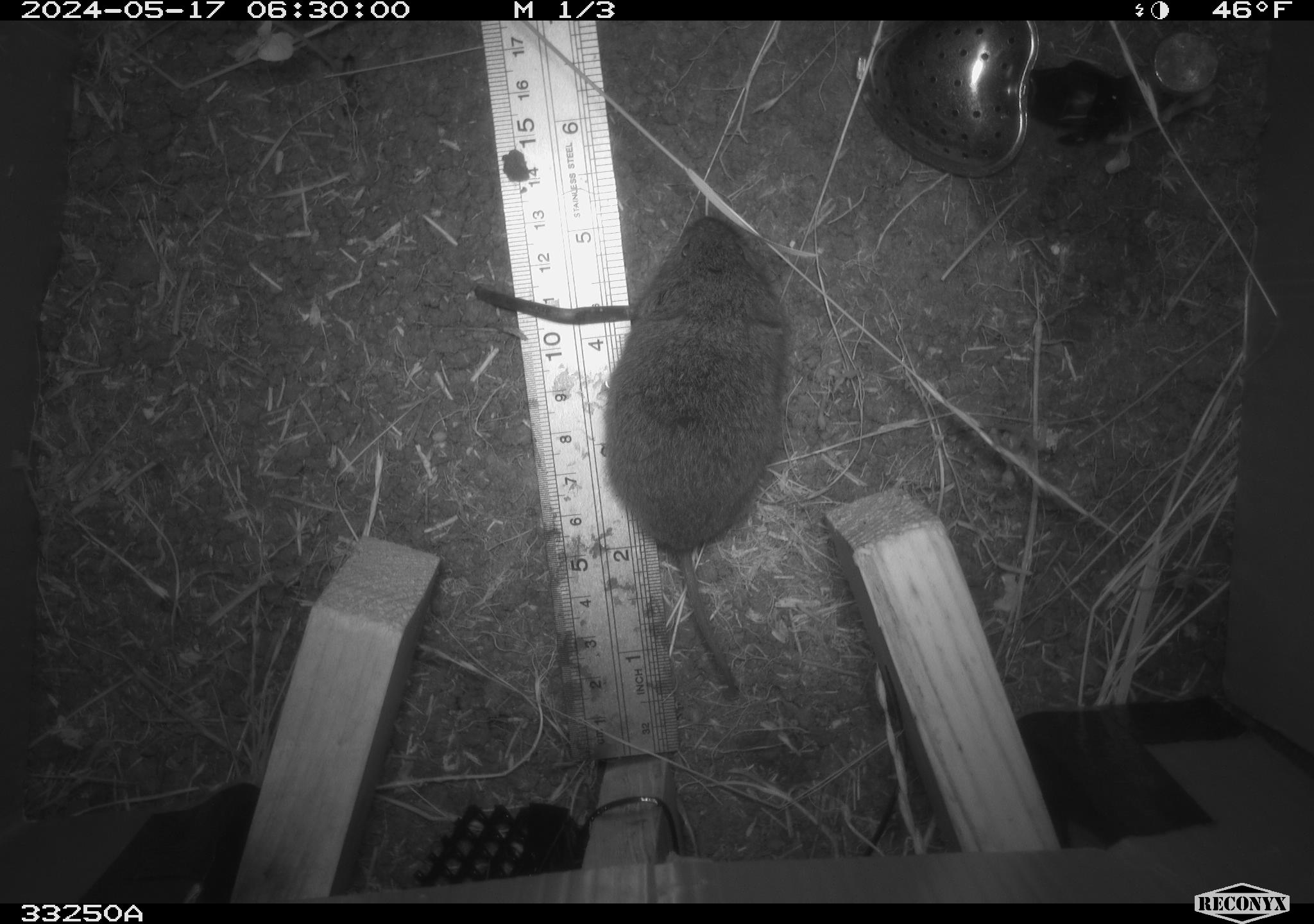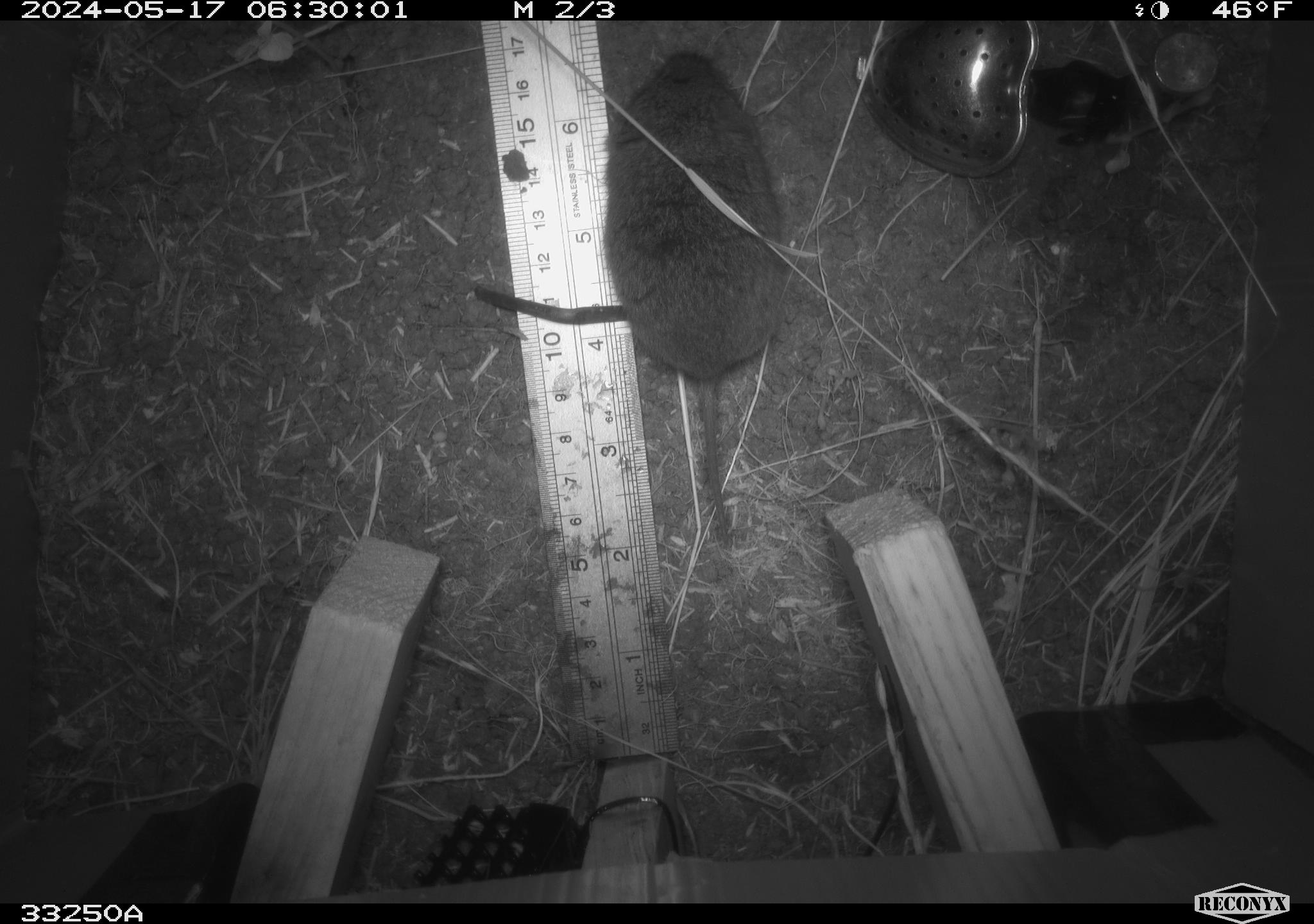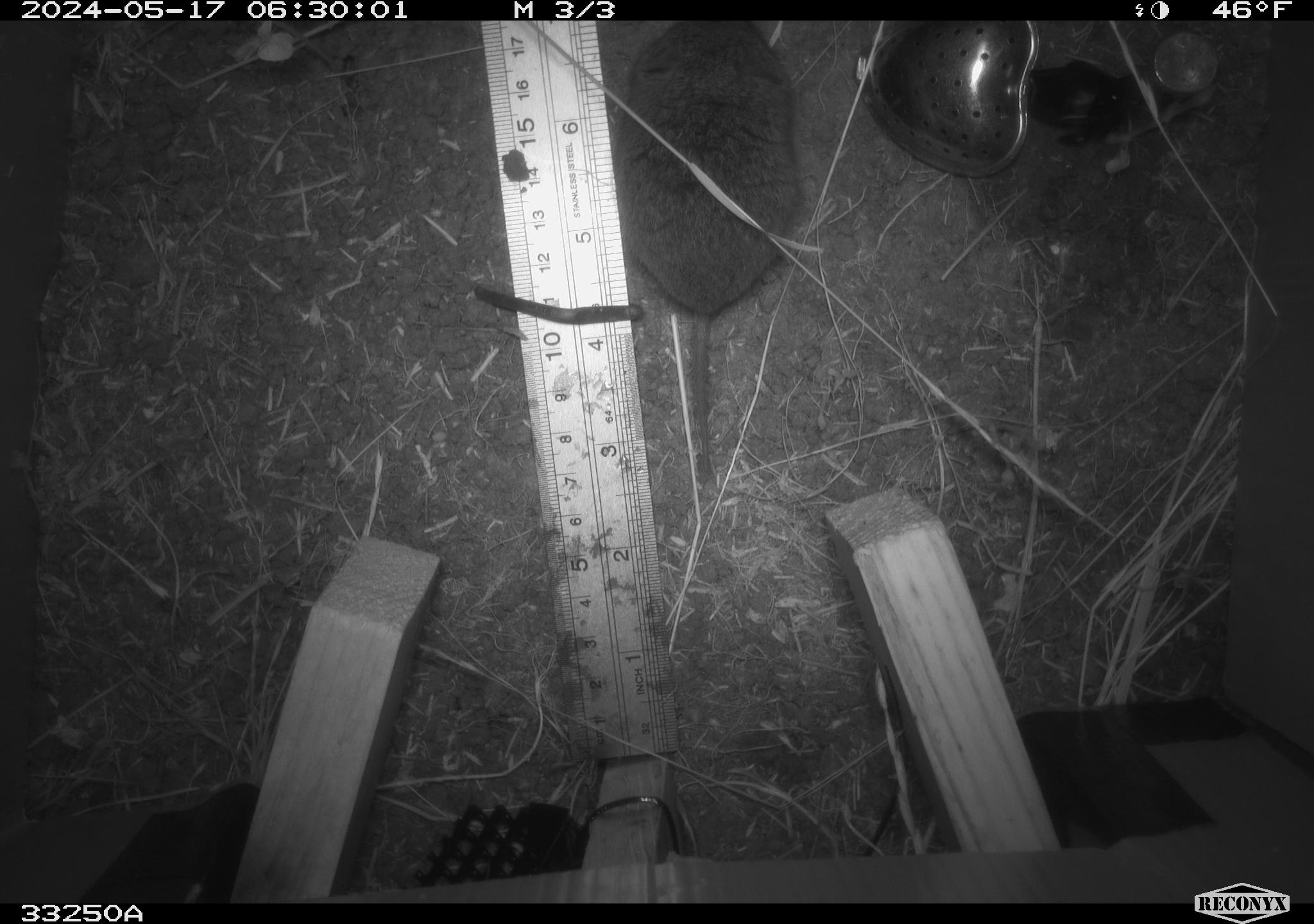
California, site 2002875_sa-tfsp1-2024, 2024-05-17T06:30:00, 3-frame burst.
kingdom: Animalia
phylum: Chordata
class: Mammalia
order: Rodentia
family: Cricetidae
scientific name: Arvicolinae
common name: voles, lemmings, and muskrats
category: arvicolinae subfamily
Arvicolinae subfamily (voles, lemmings, and muskrats) (Arvicolinae).